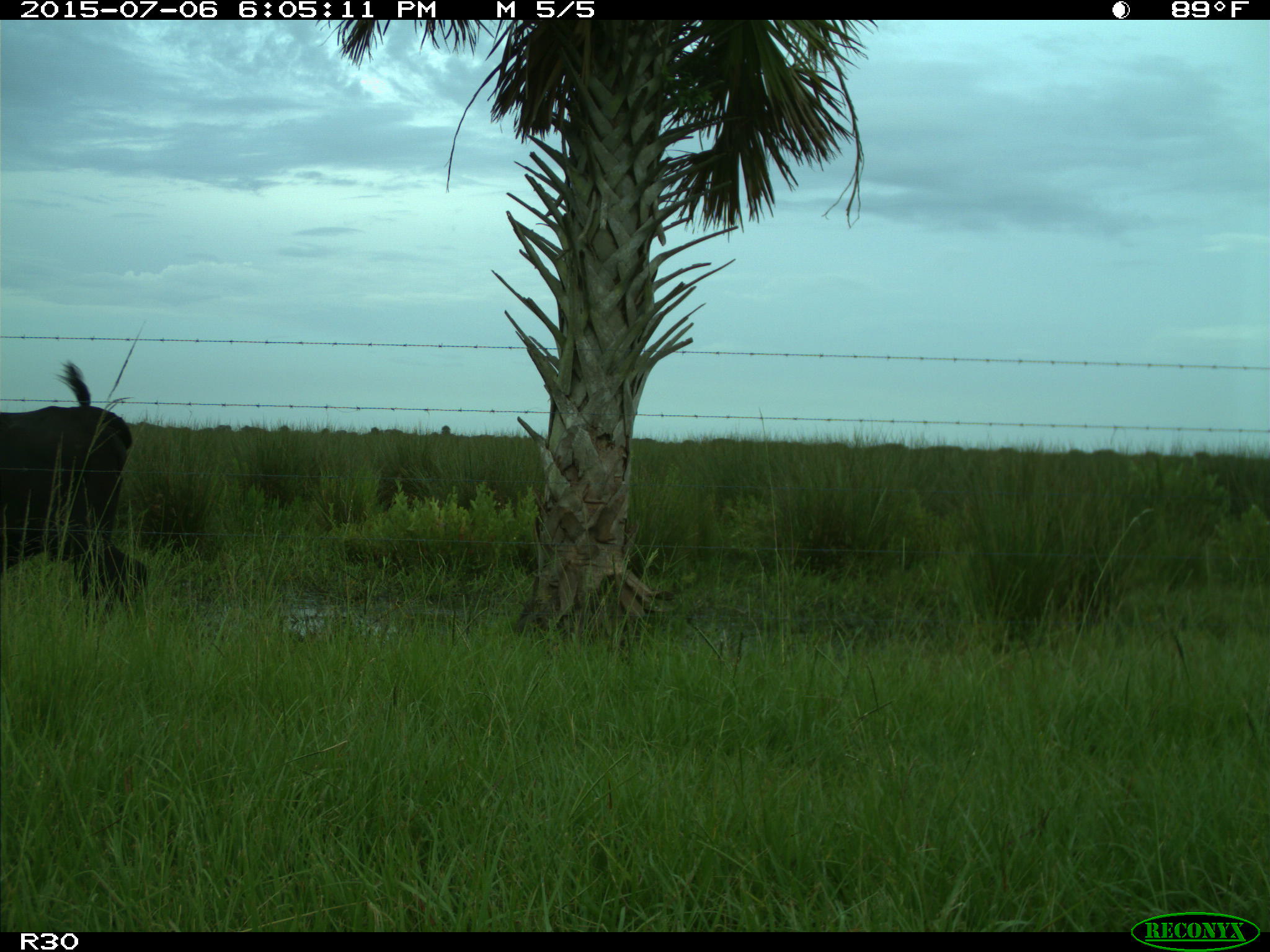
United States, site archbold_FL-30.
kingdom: Animalia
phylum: Chordata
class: Mammalia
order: Artiodactyla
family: Bovidae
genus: Bos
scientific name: Bos taurus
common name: domestic cow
Bos taurus (domestic cow).